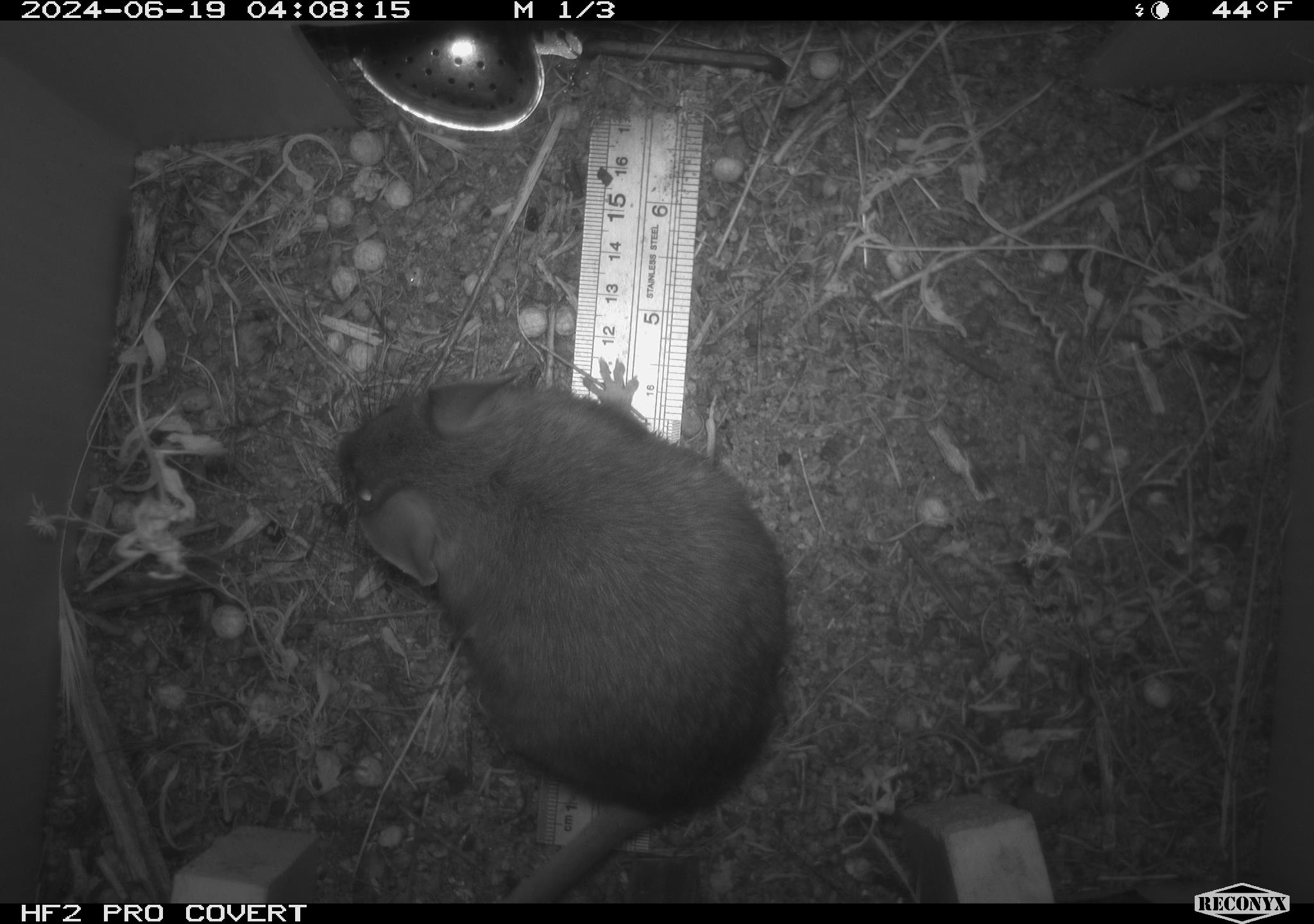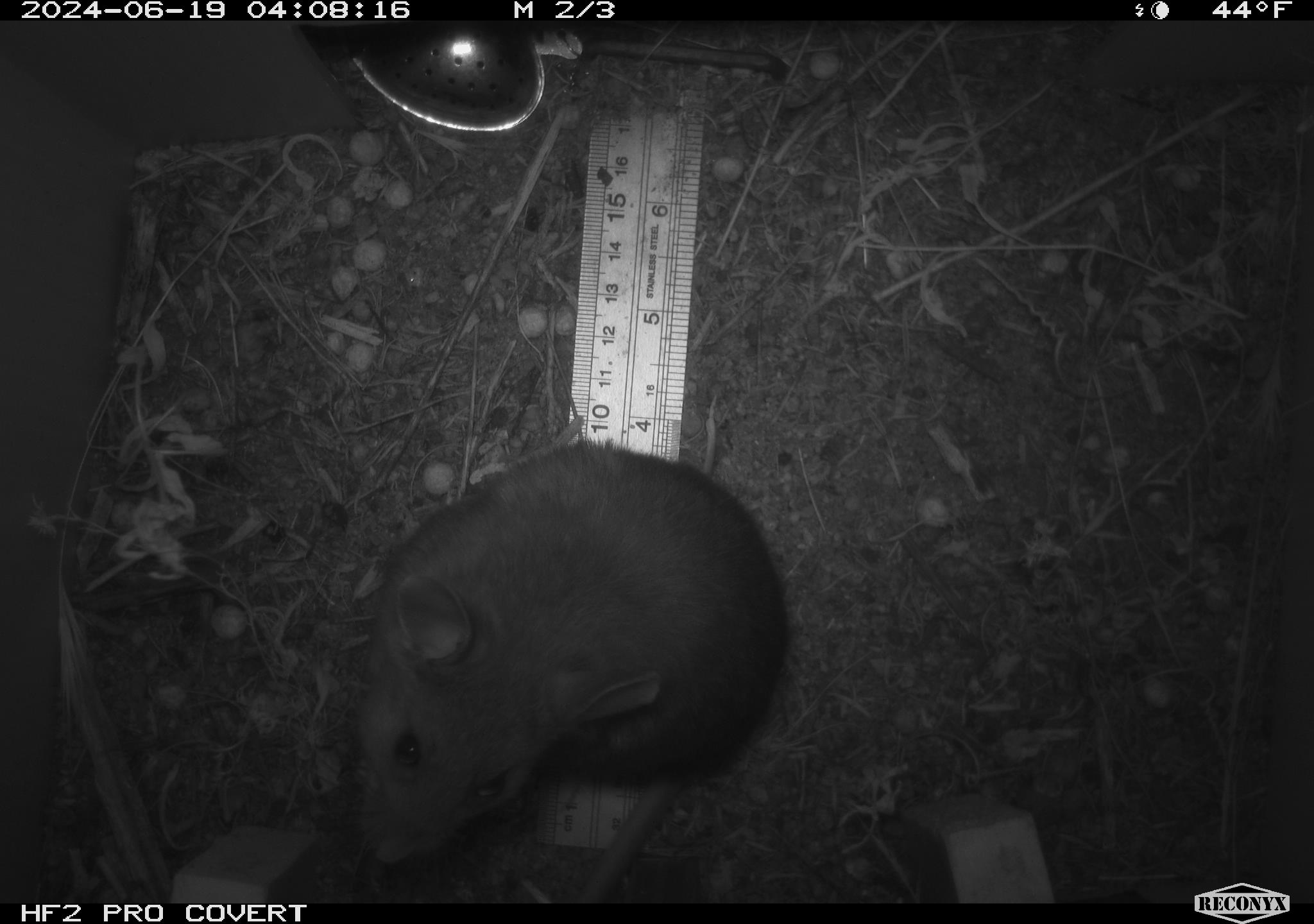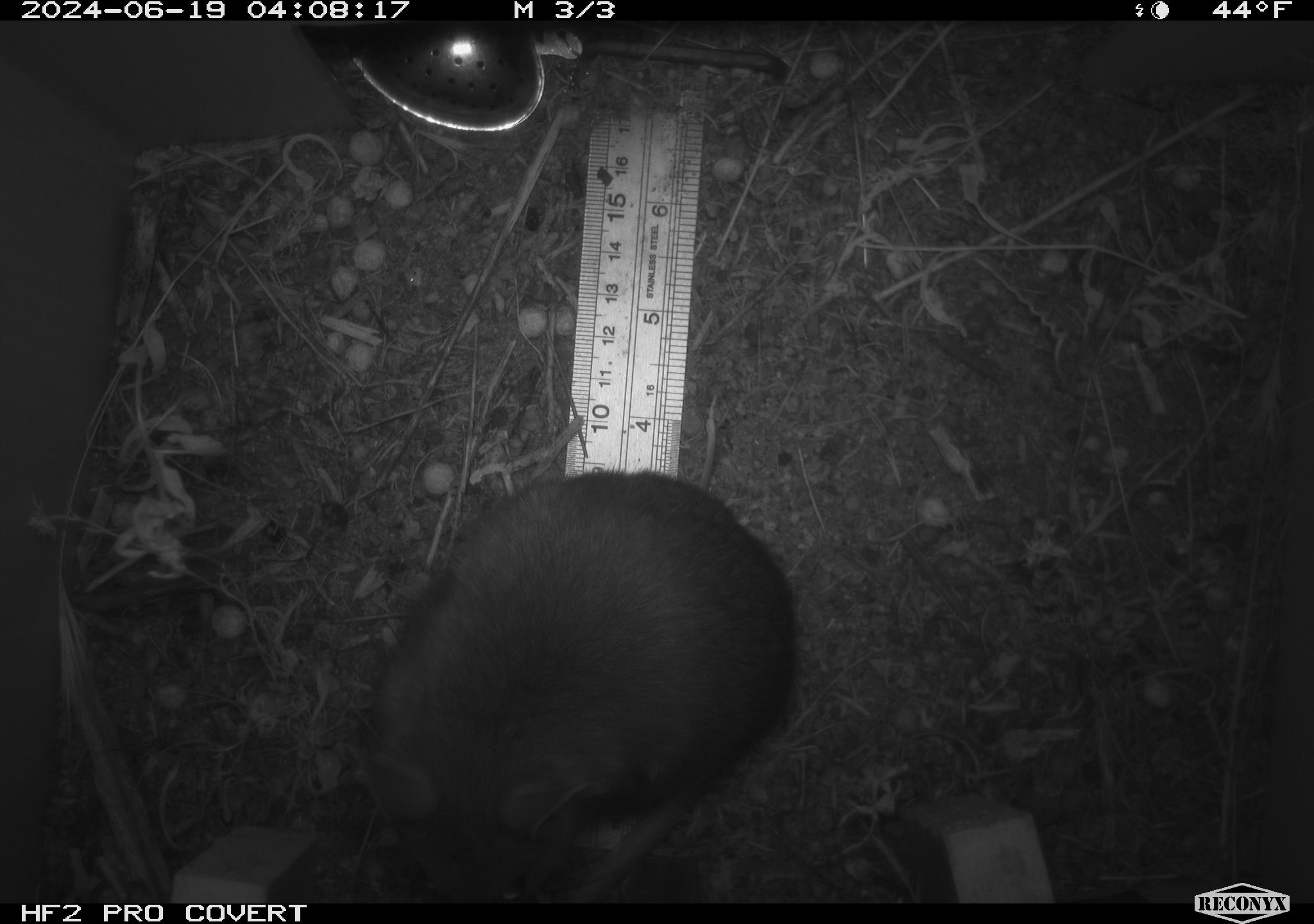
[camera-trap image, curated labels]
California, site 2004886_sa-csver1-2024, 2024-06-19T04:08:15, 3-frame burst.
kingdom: Animalia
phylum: Chordata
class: Mammalia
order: Rodentia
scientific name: Rodentia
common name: rodent